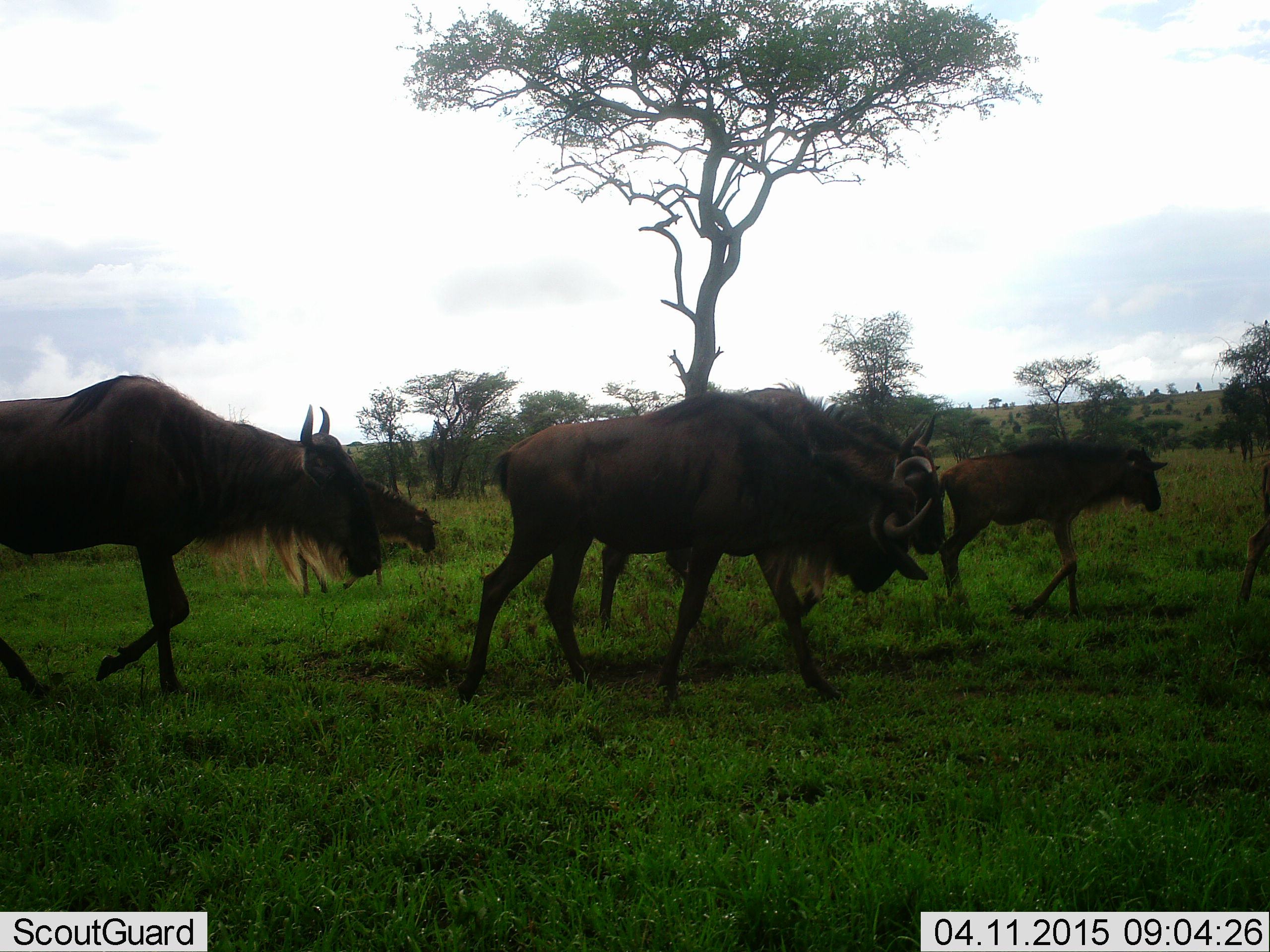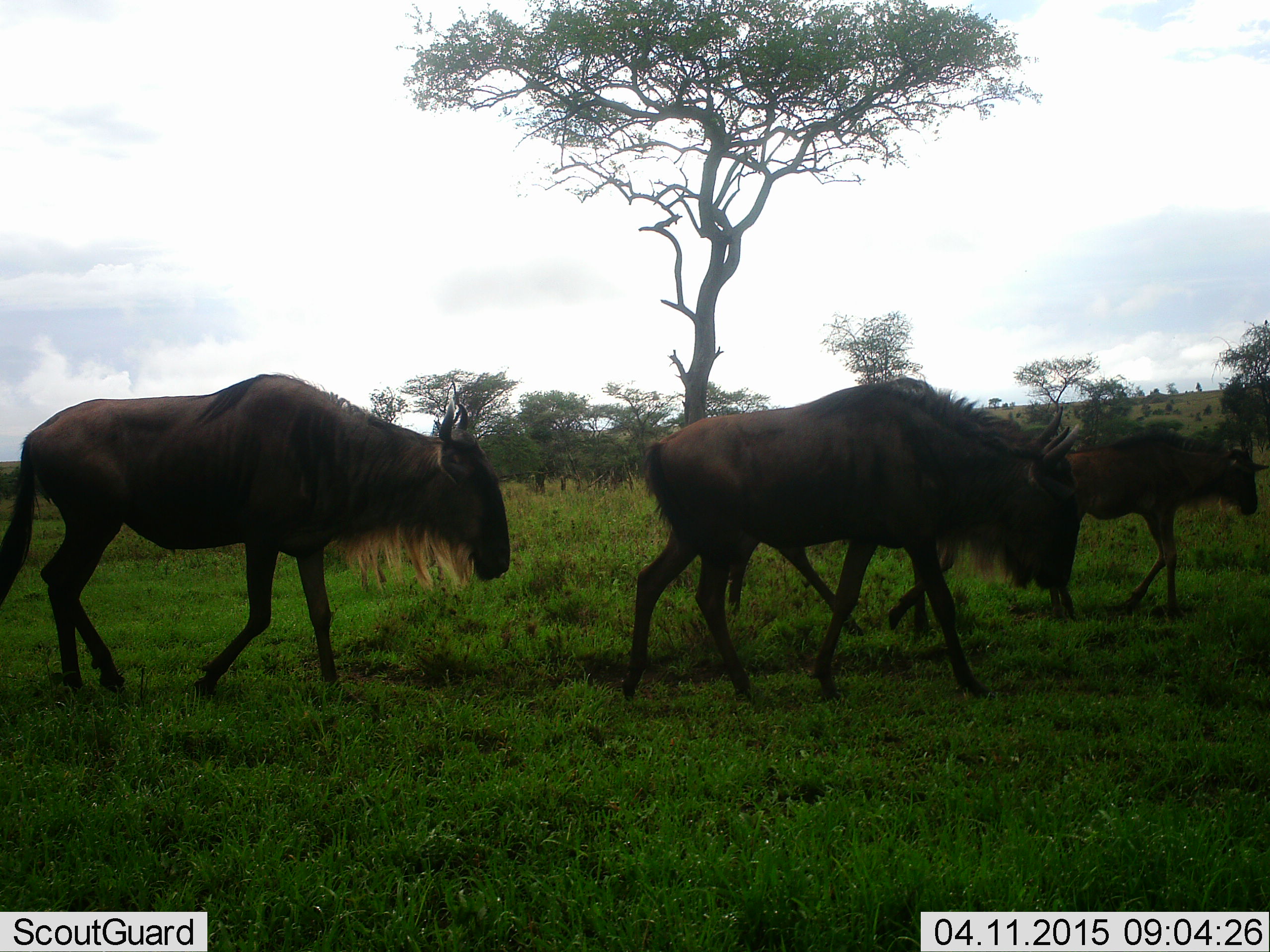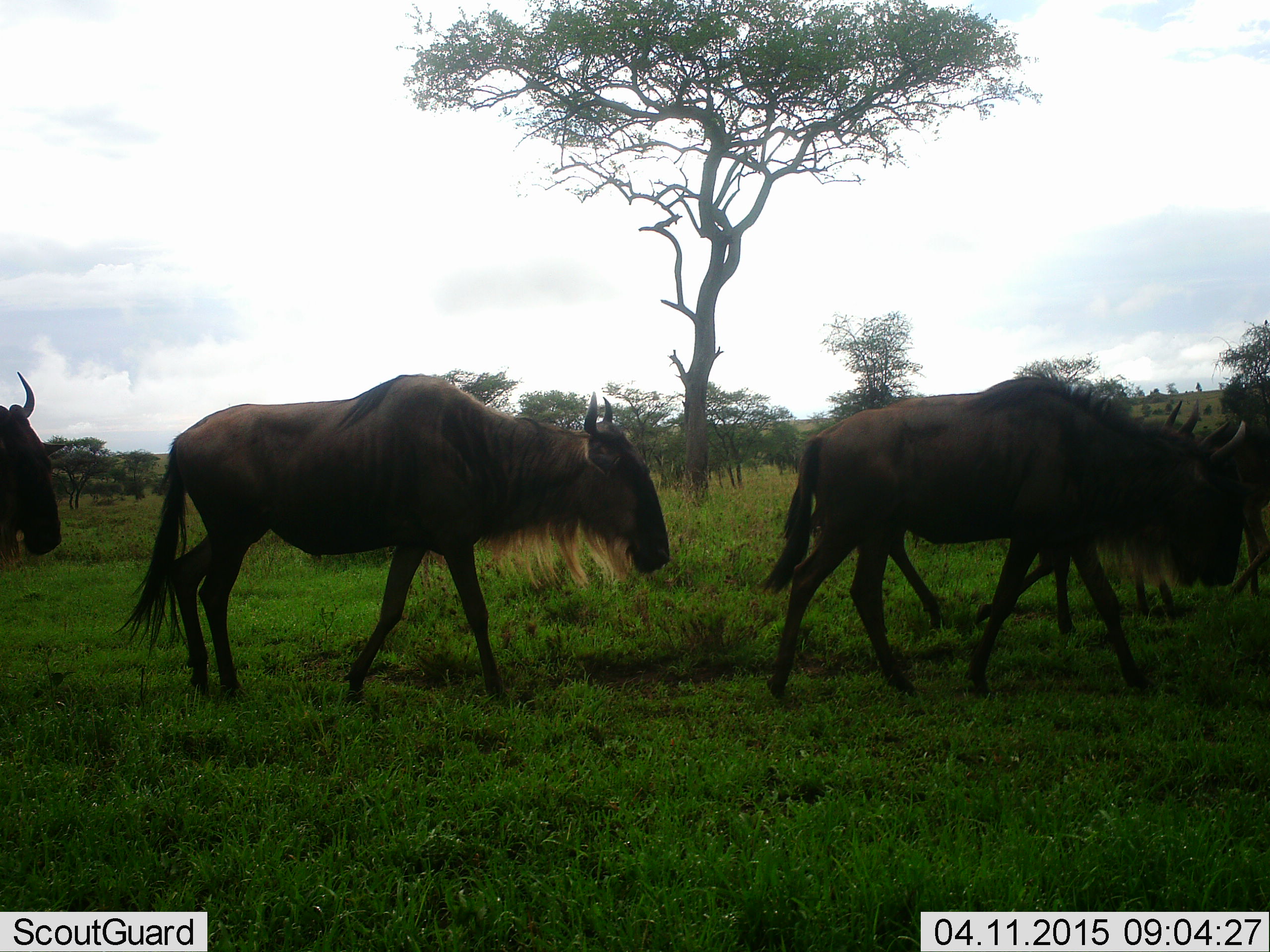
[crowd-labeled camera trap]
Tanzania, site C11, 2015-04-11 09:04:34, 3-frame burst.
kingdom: Animalia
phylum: Chordata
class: Mammalia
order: Artiodactyla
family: Bovidae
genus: Connochaetes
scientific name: Connochaetes taurinus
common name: blue wildebeest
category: wildebeest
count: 5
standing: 10%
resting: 0%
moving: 100%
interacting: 0%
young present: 60%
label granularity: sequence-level